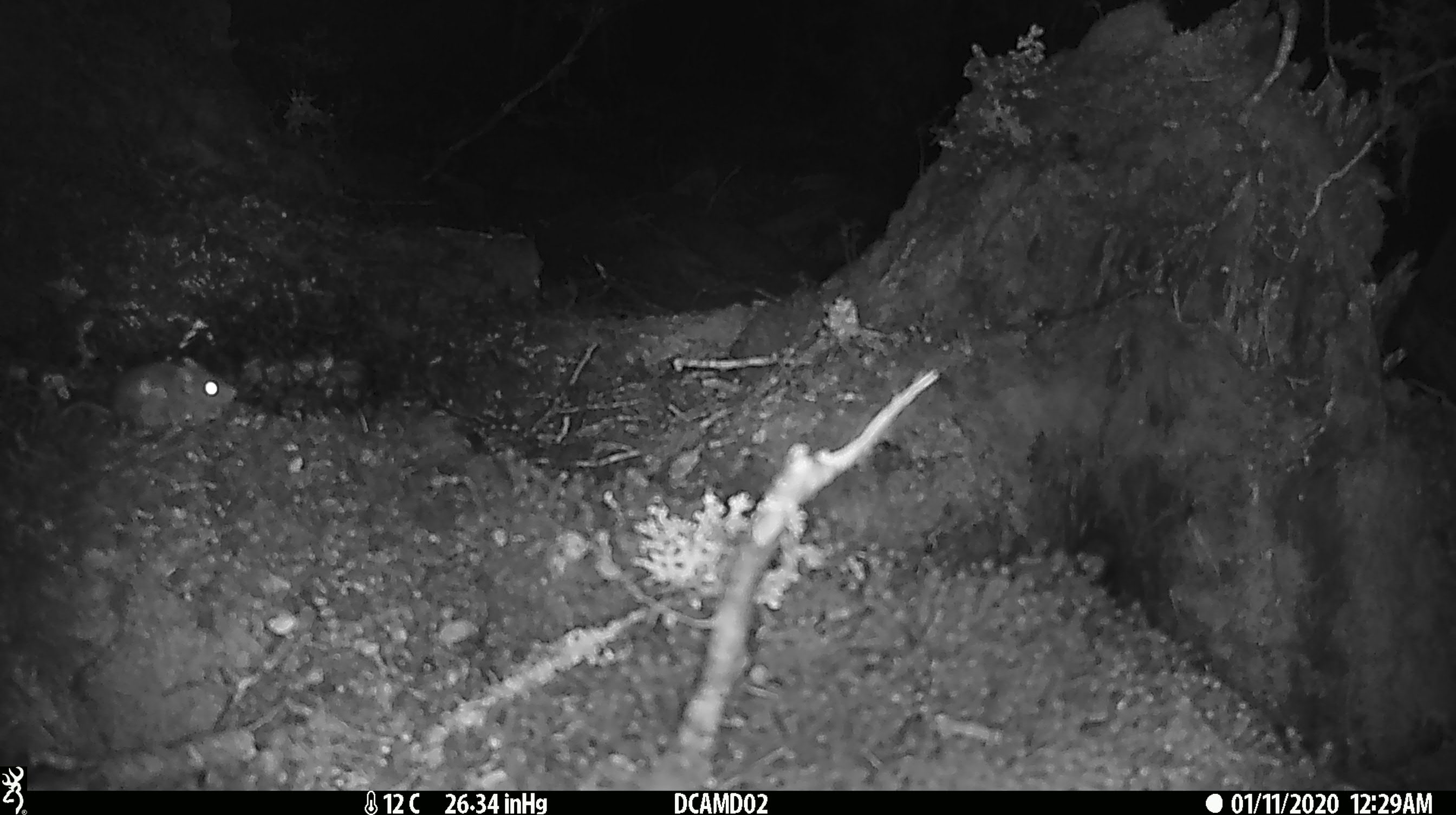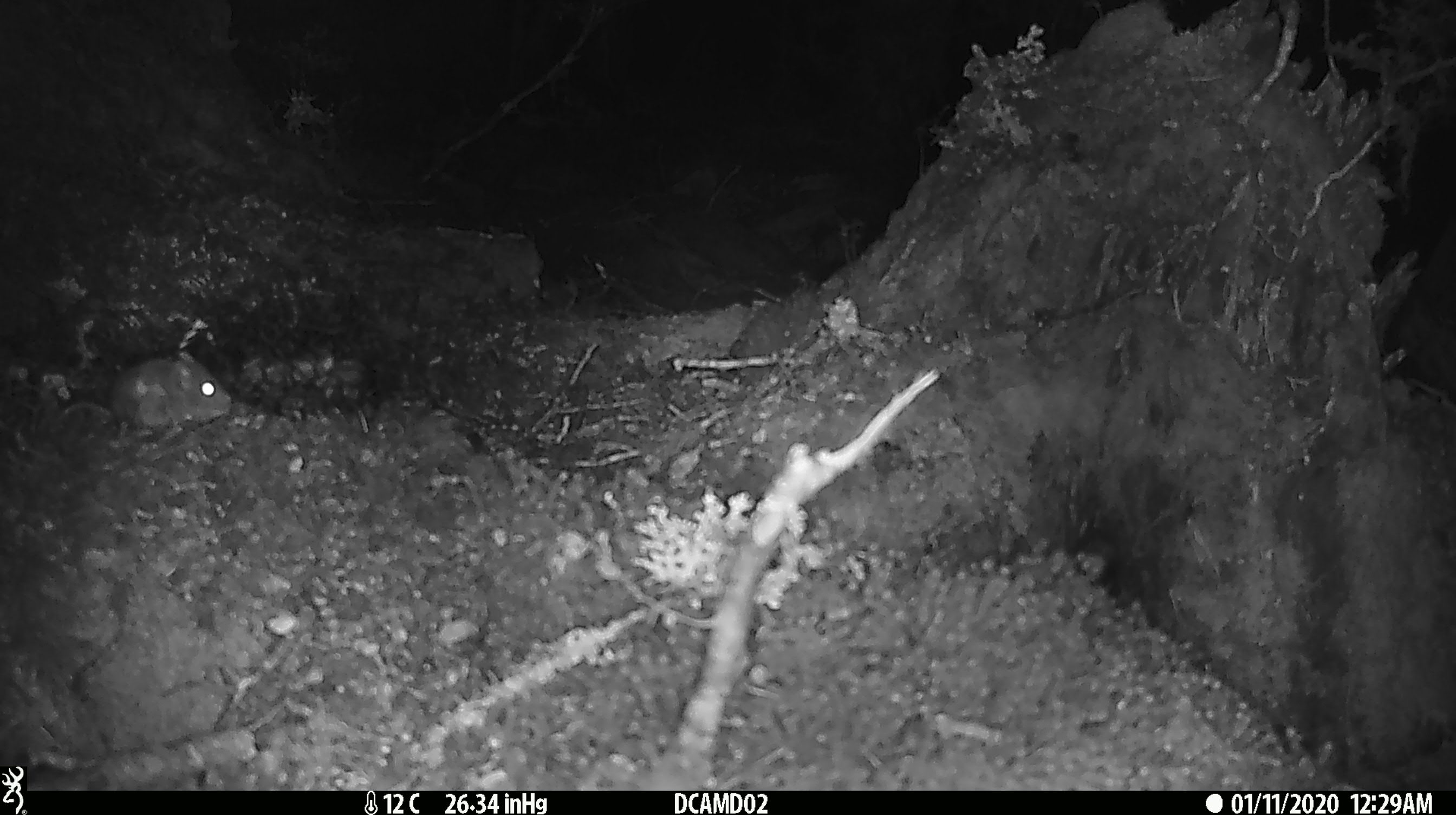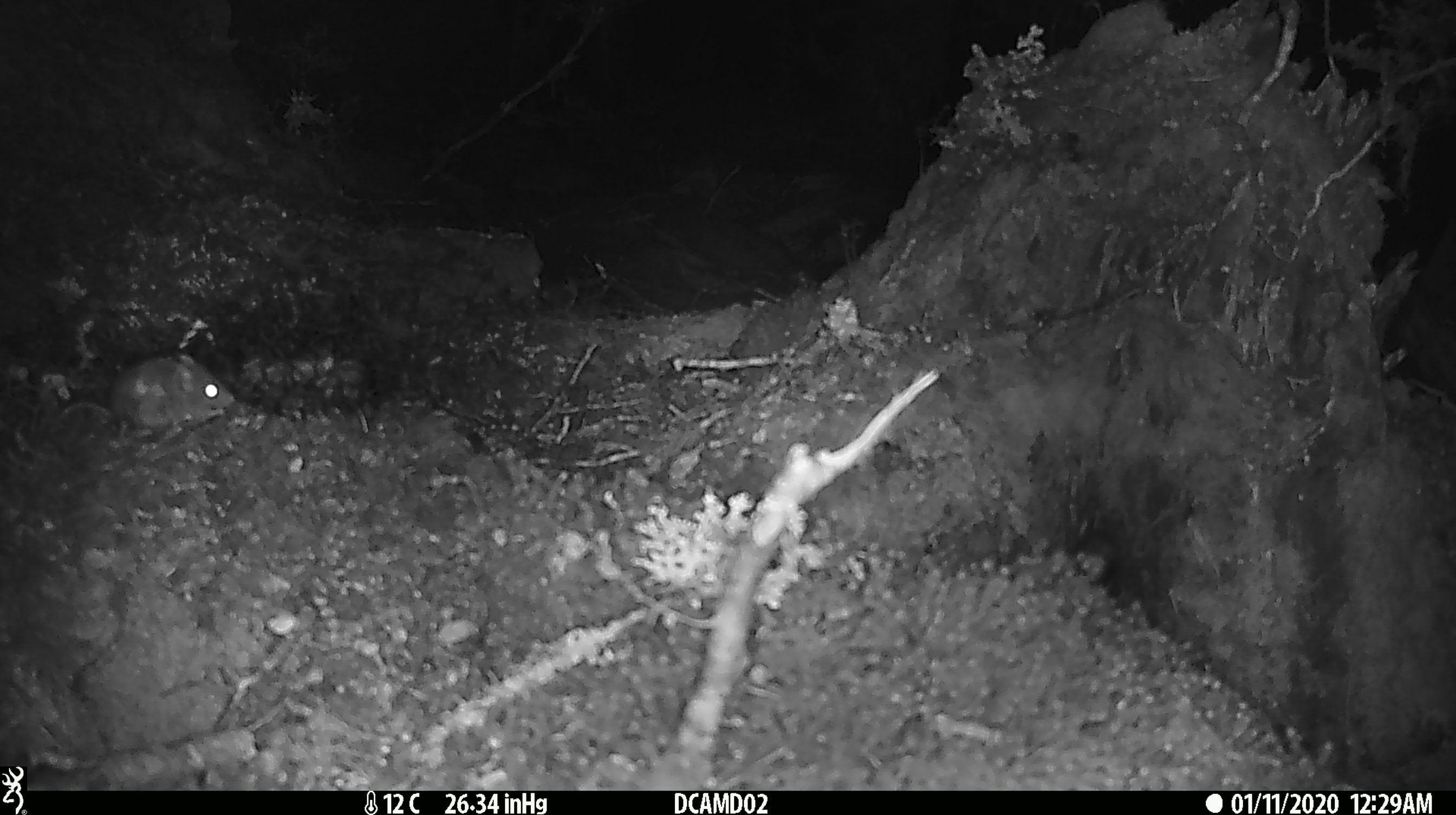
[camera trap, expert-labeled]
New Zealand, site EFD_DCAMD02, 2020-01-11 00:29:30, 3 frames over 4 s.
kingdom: Animalia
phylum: Chordata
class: Mammalia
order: Rodentia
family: Muridae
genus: Mus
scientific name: Mus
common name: mouse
Mouse (Mus).